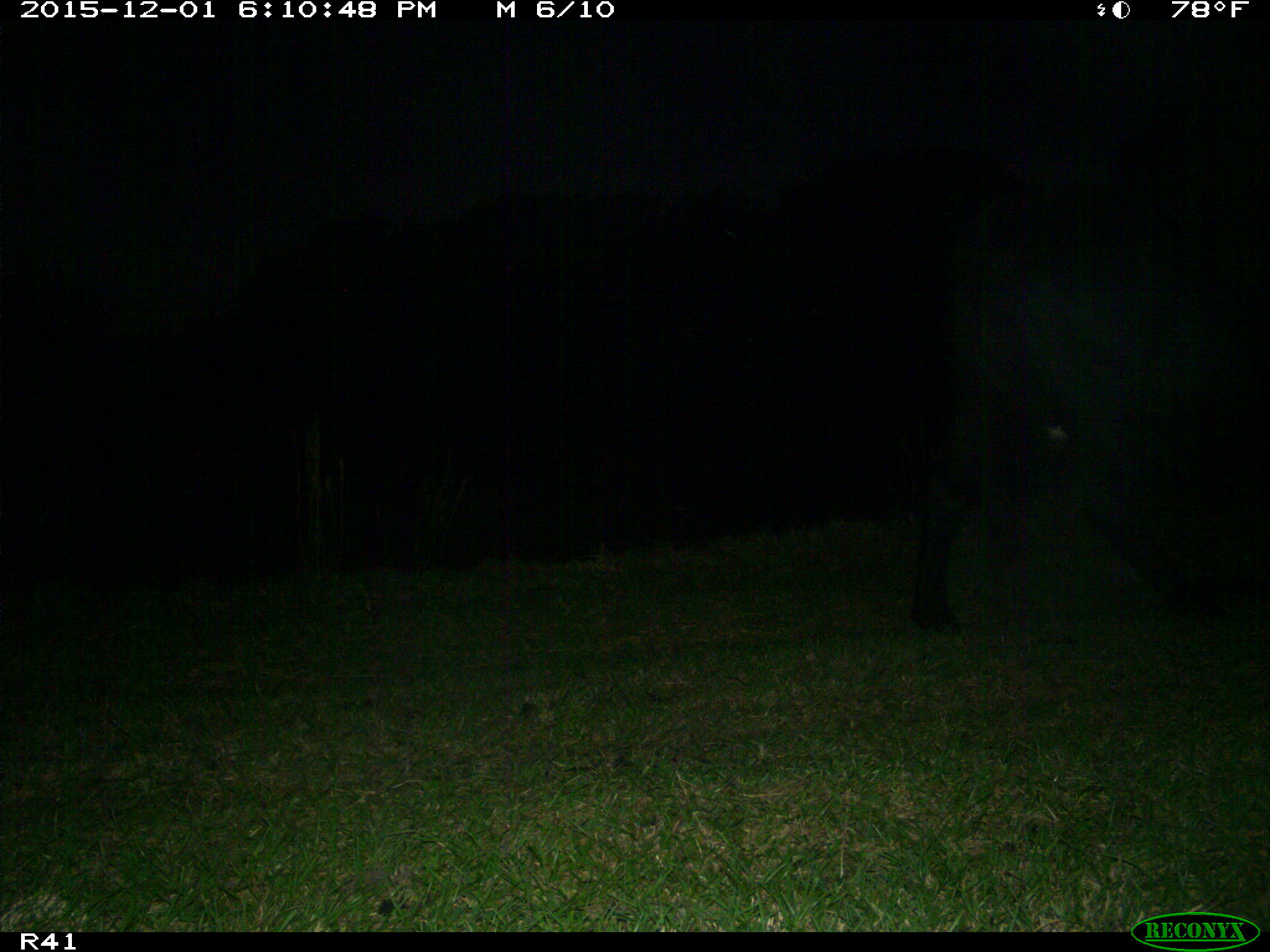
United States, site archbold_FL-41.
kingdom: Animalia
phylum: Chordata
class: Mammalia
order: Artiodactyla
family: Bovidae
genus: Bos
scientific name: Bos taurus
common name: domestic cow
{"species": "Bos taurus (domestic cow)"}